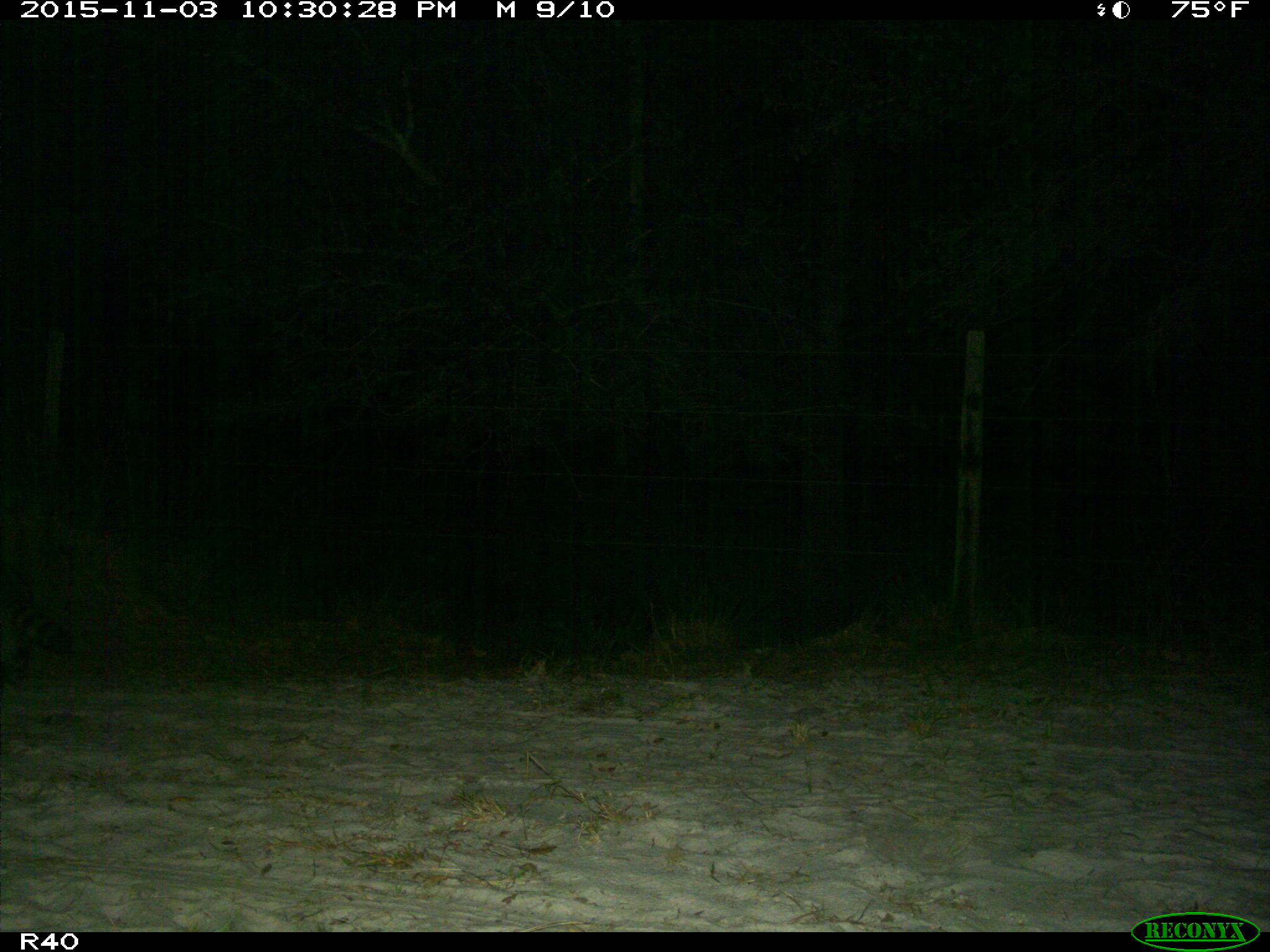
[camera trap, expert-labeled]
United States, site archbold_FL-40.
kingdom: Animalia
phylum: Chordata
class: Mammalia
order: Carnivora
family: Procyonidae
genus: Procyon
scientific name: Procyon lotor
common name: common raccoon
Procyon lotor (common raccoon).